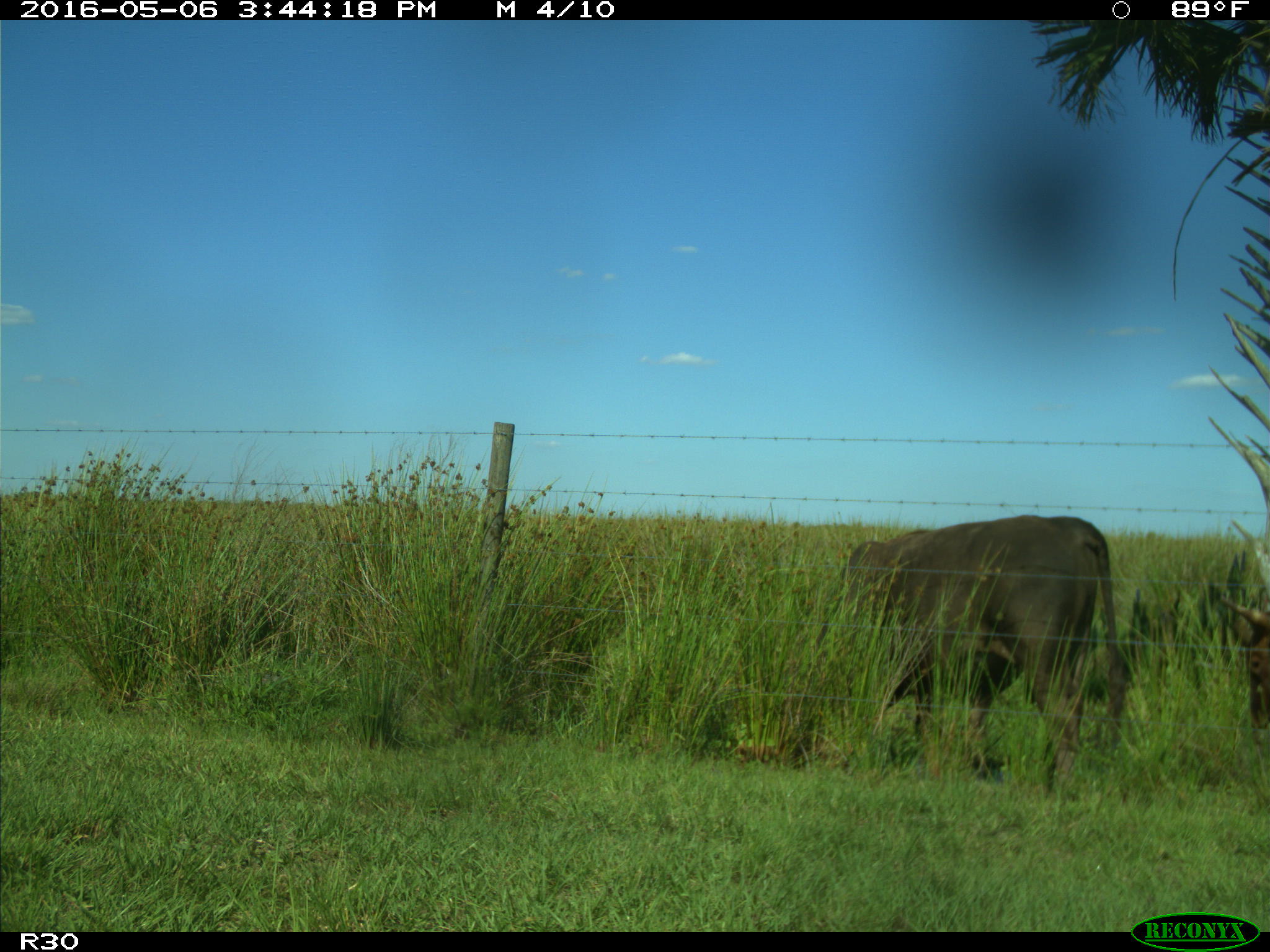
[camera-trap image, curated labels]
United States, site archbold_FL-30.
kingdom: Animalia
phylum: Chordata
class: Mammalia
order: Artiodactyla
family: Bovidae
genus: Bos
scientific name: Bos taurus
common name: domestic cow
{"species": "Bos taurus (domestic cow)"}